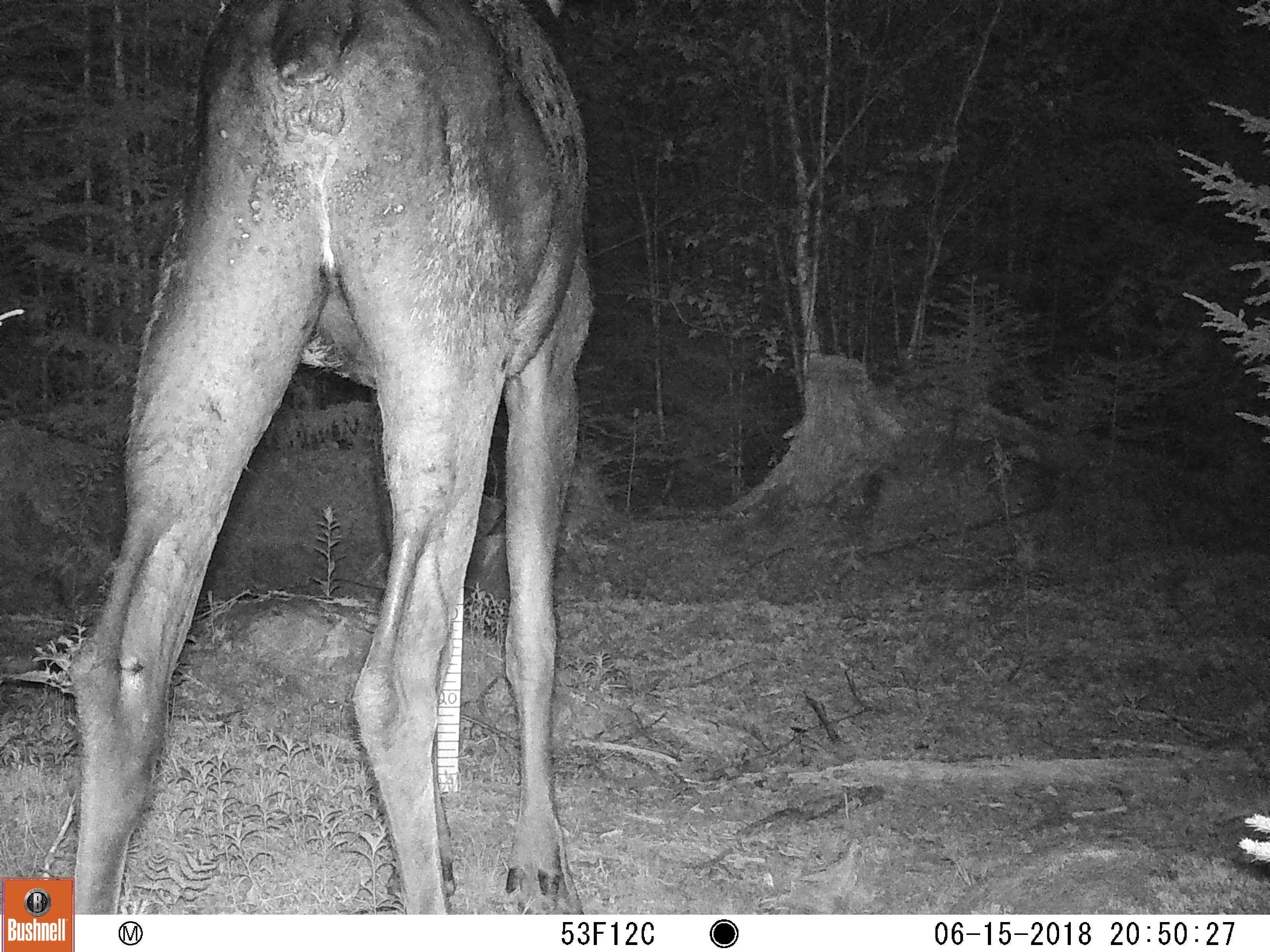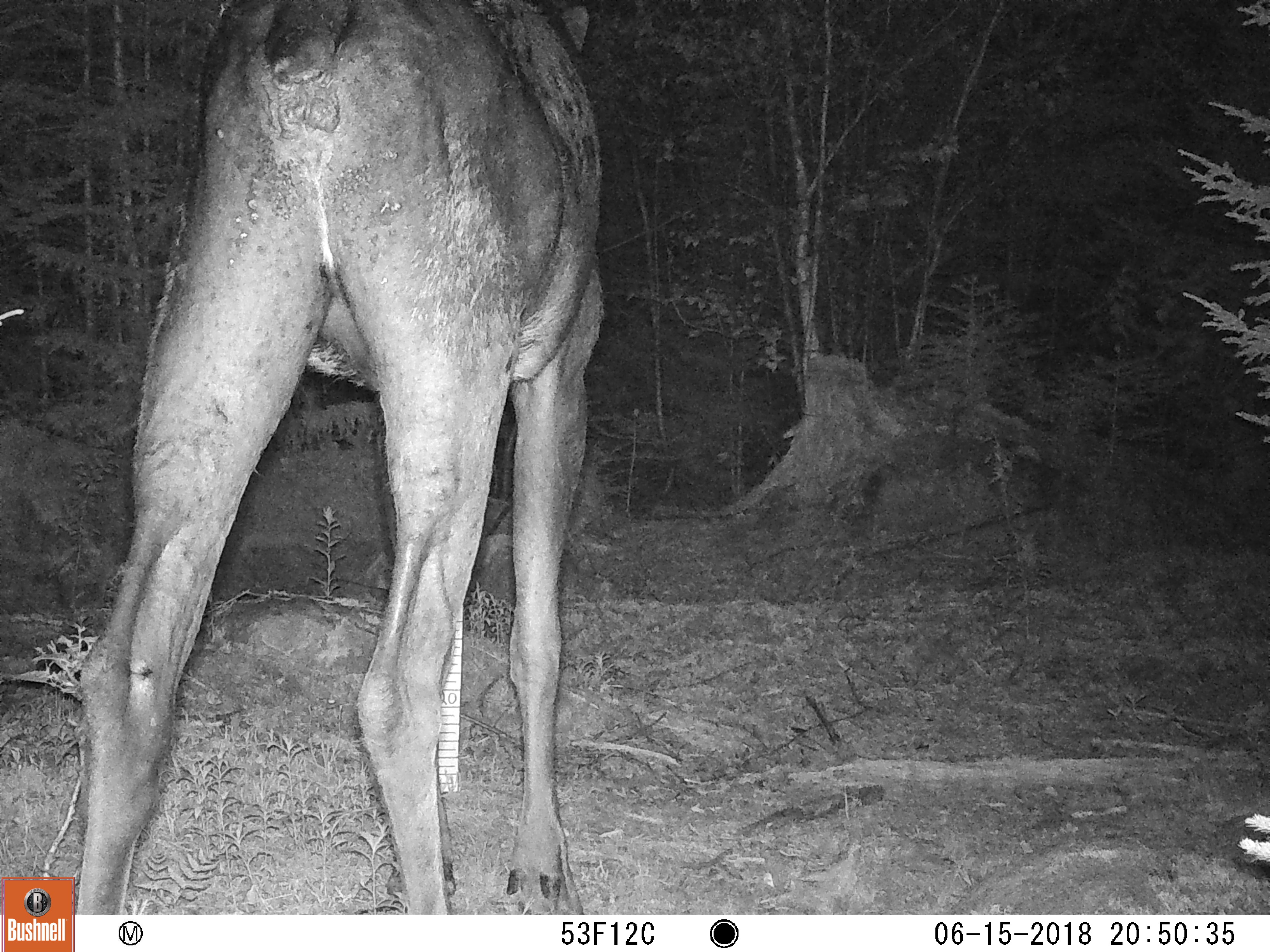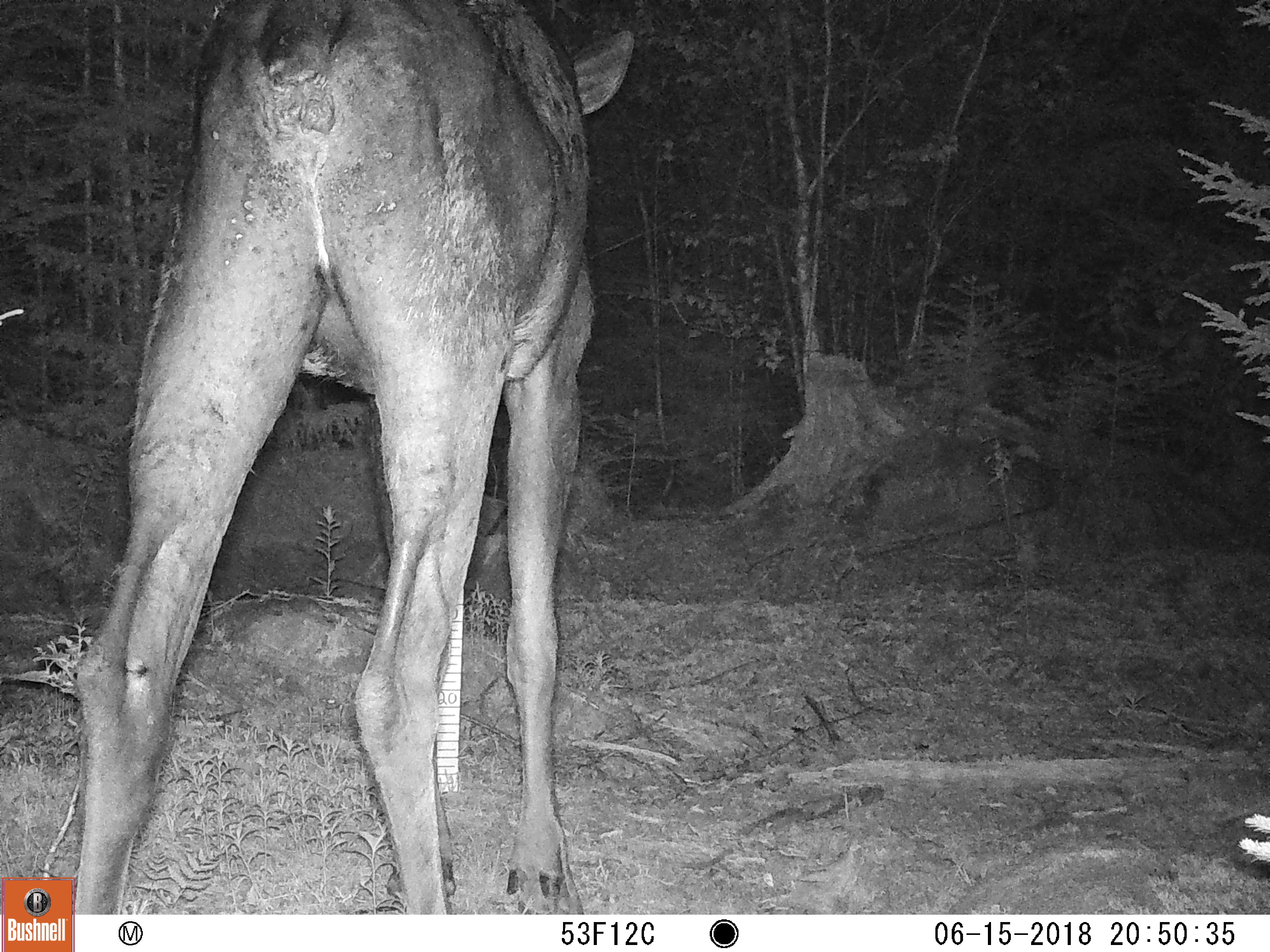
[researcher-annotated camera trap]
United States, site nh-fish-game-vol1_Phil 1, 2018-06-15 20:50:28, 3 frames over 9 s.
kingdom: Animalia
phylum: Chordata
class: Mammalia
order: Artiodactyla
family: Cervidae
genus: Alces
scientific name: Alces alces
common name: moose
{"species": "moose (Alces alces)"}